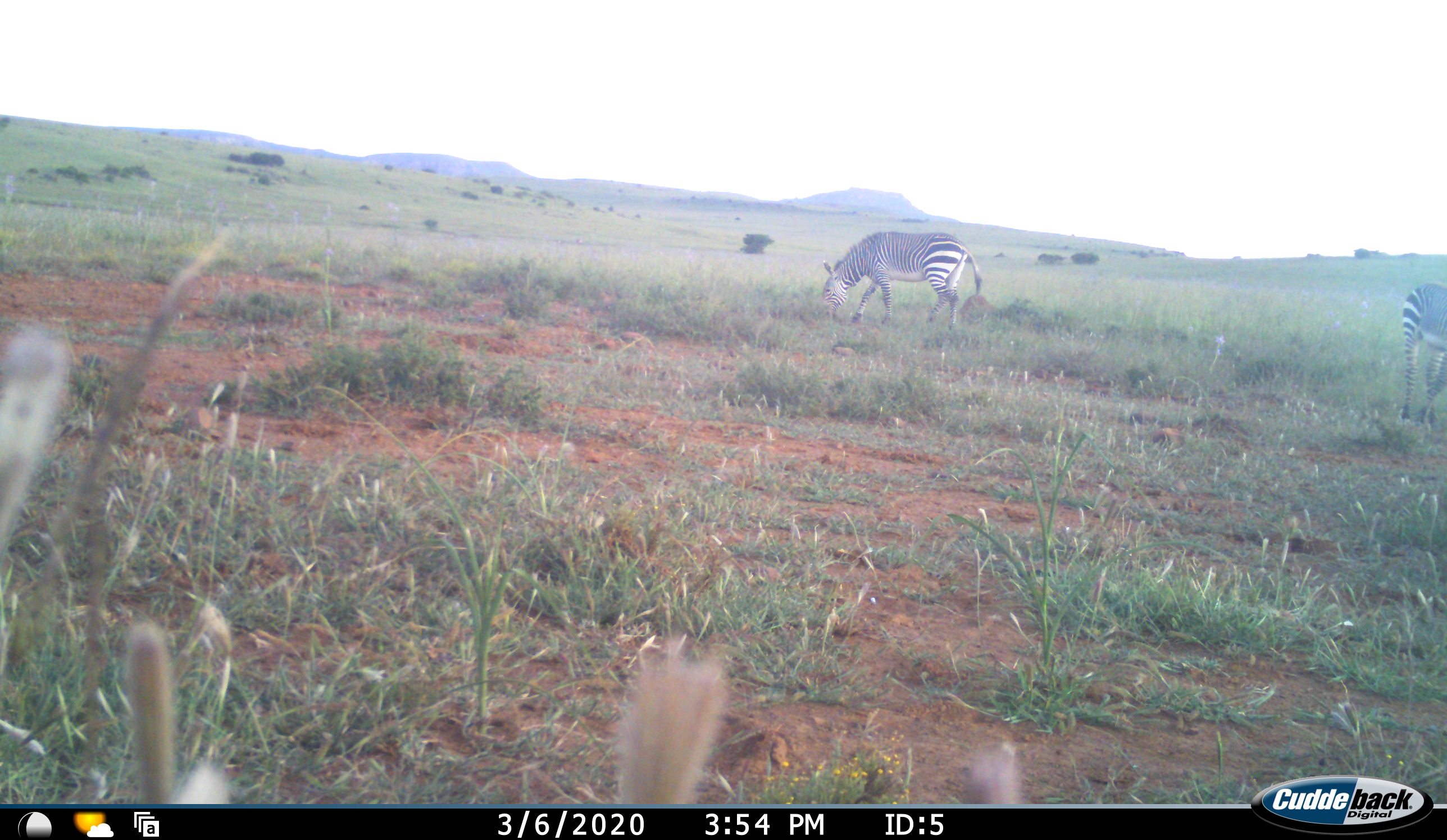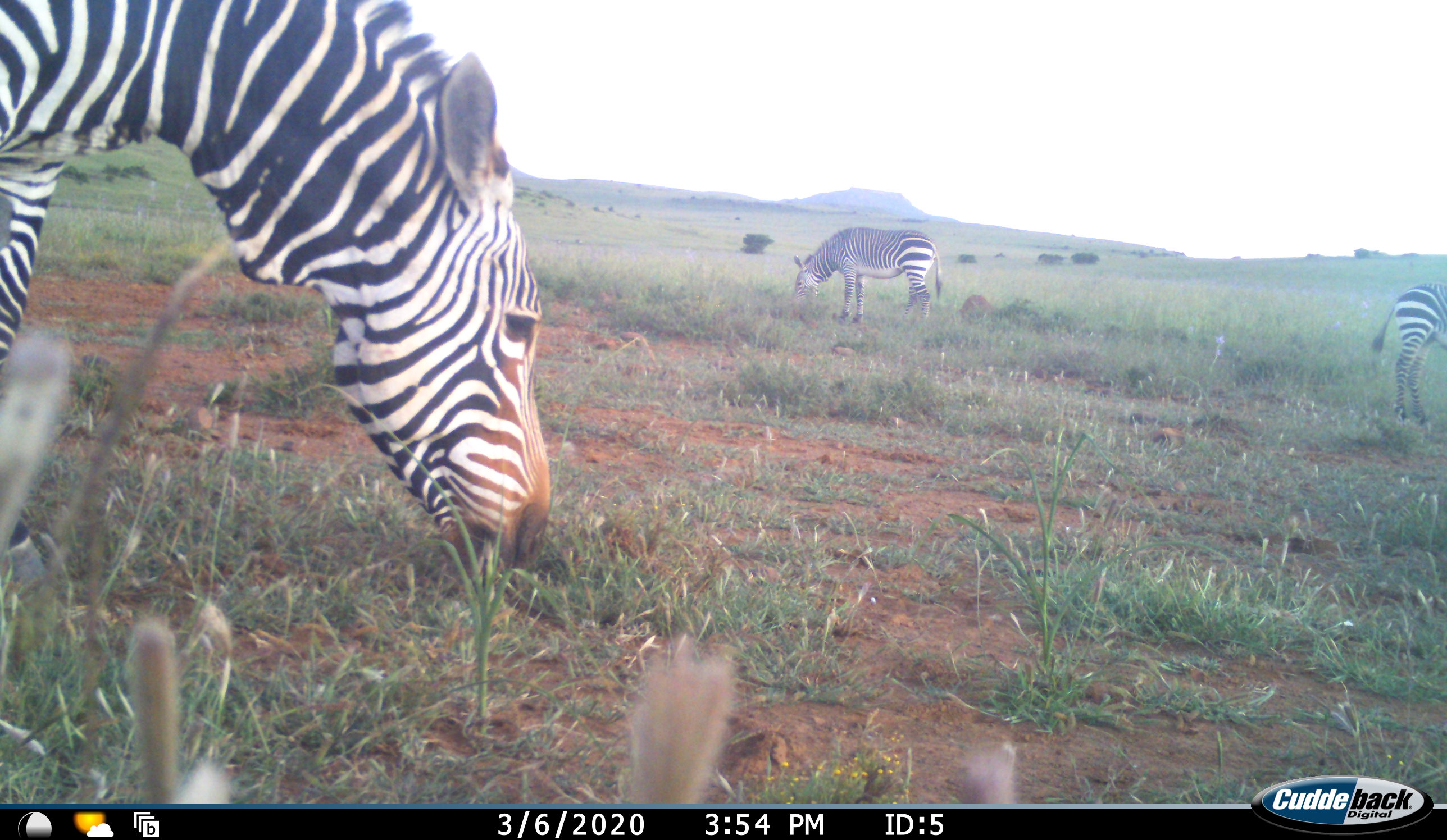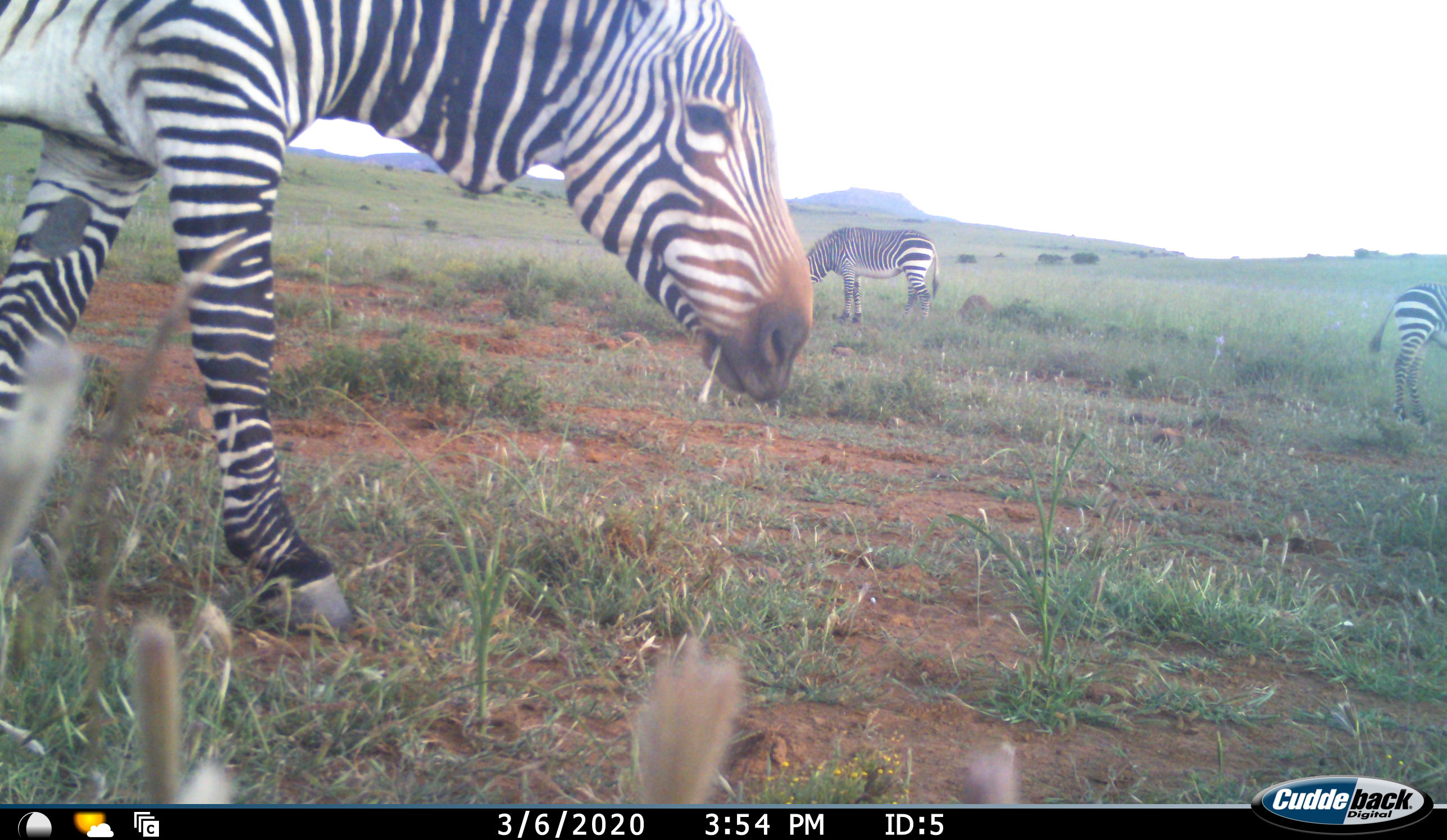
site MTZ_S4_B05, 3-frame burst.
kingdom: Animalia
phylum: Chordata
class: Mammalia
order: Perissodactyla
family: Equidae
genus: Equus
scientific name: Equus zebra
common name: mountain zebra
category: zebramountain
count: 3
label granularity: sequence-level